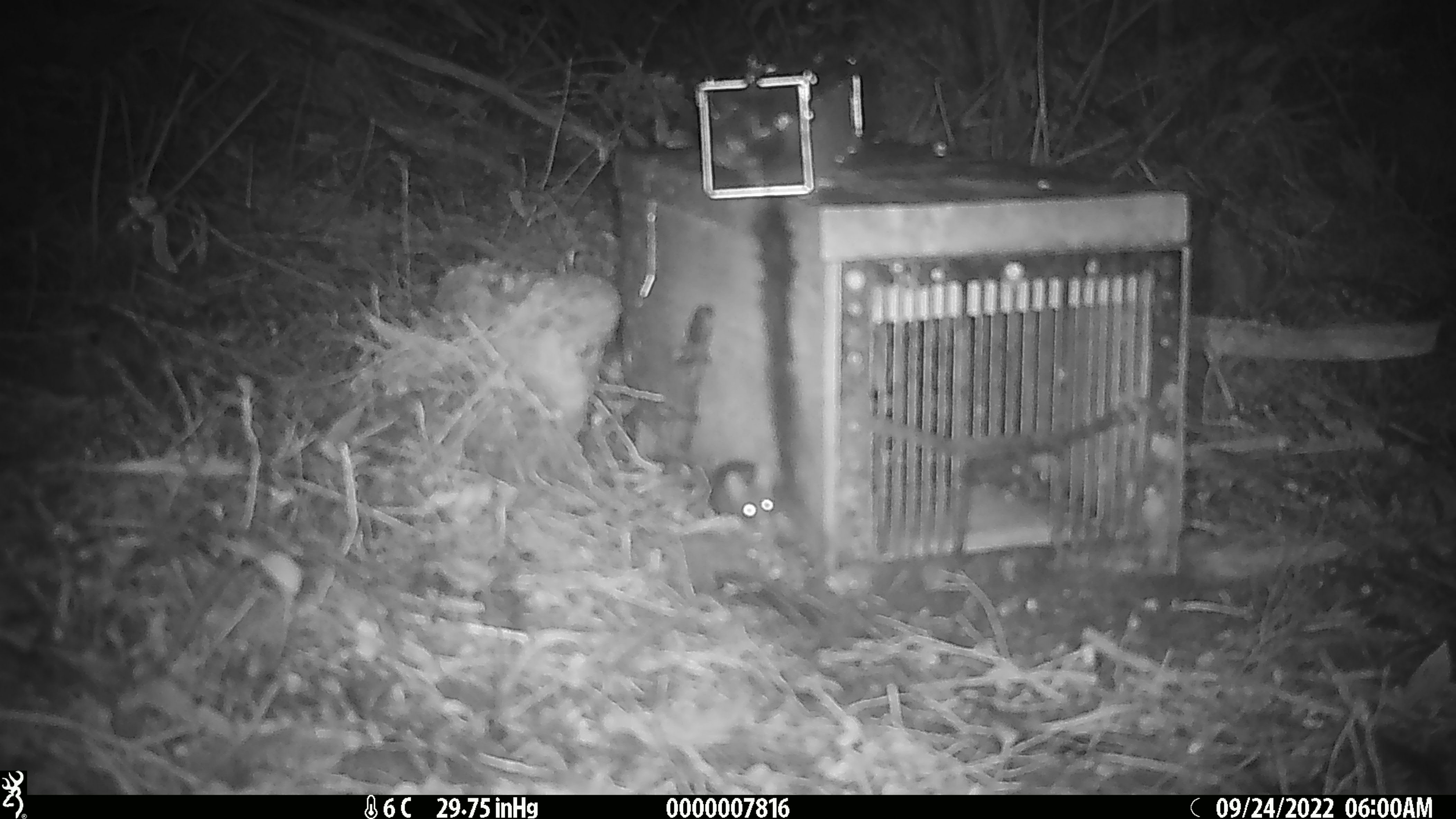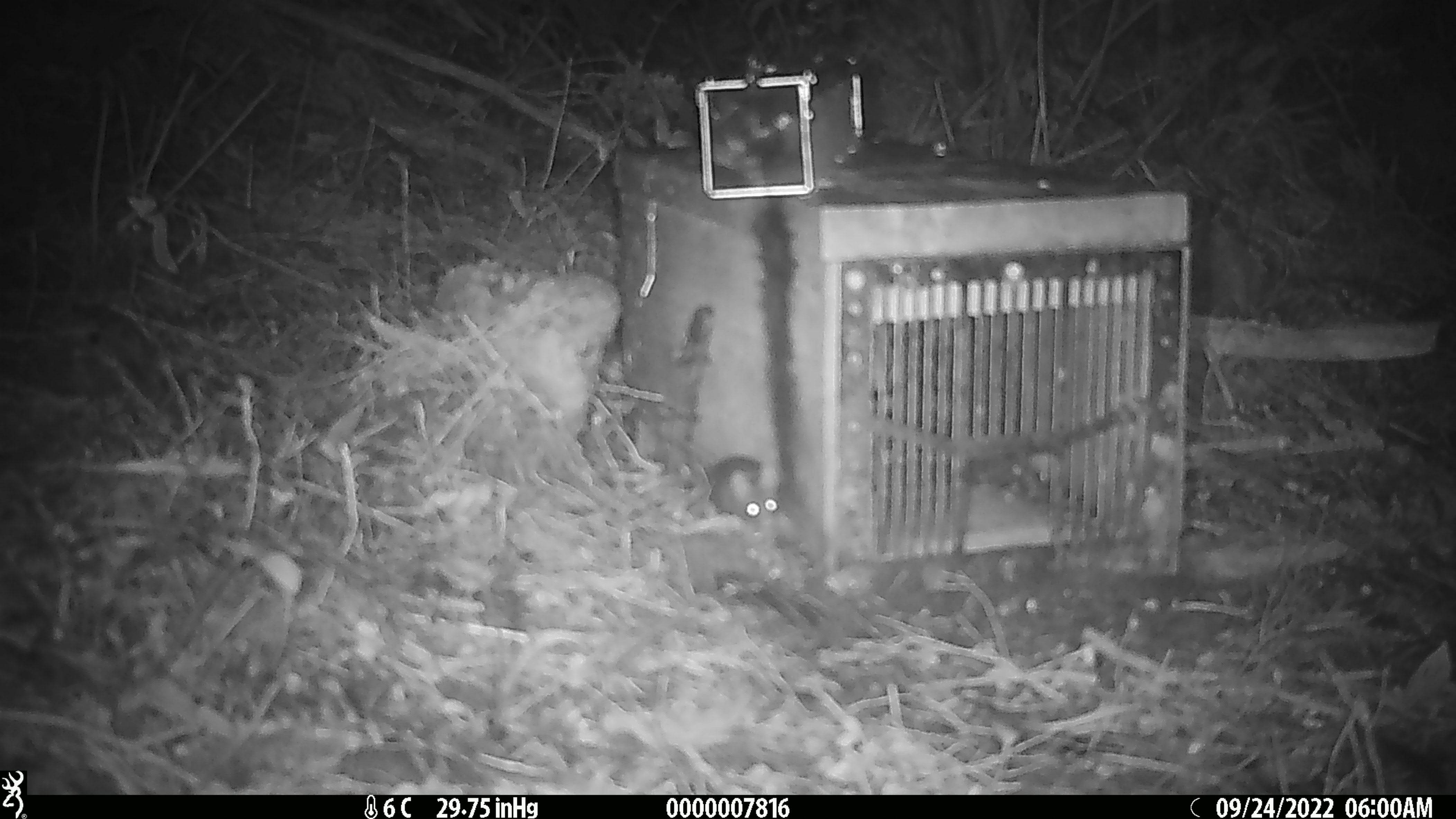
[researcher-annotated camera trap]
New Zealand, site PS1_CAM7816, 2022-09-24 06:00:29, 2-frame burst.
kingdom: Animalia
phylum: Chordata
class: Mammalia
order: Rodentia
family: Muridae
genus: Mus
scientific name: Mus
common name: mouse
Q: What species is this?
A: Mouse (Mus).